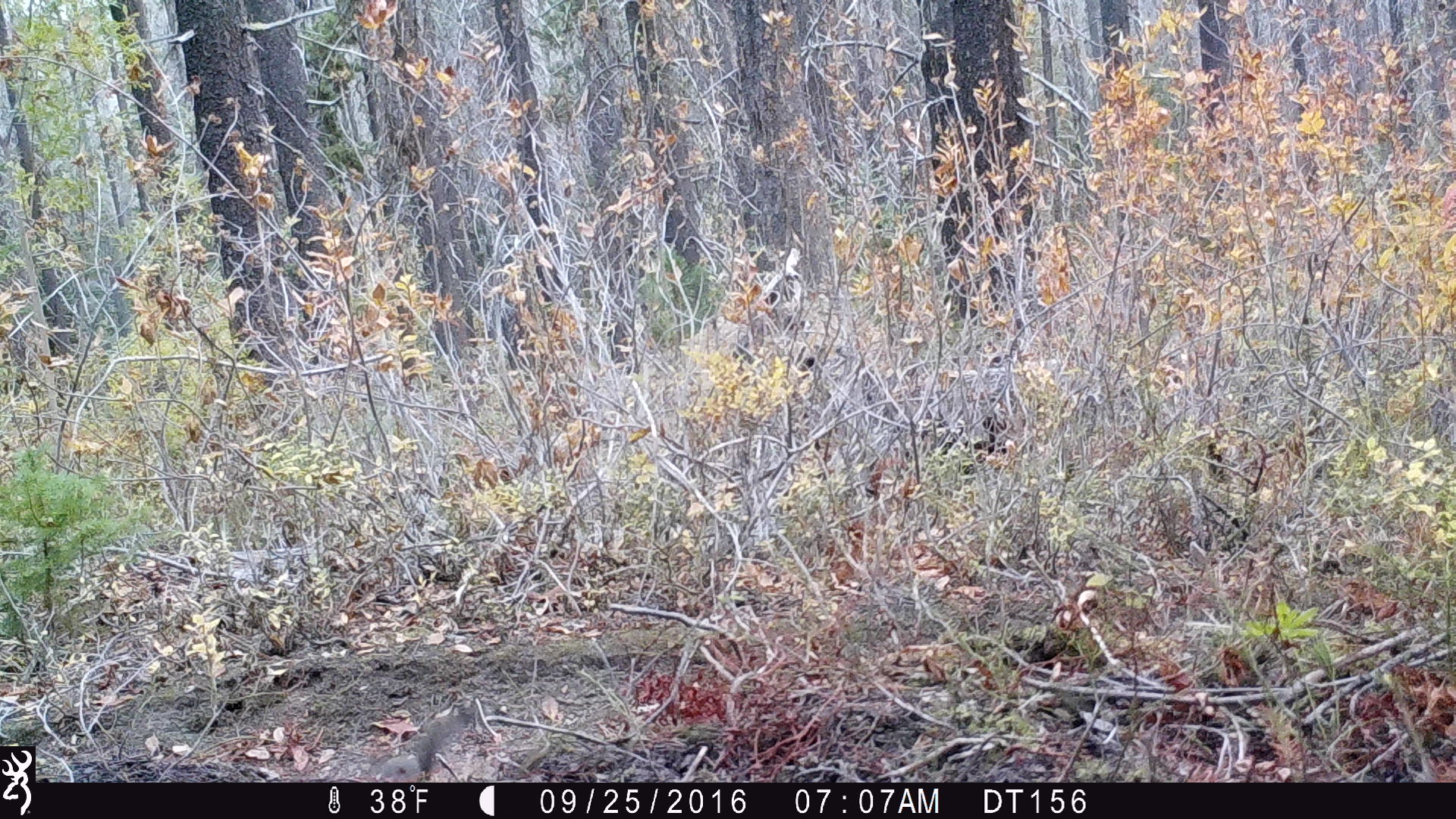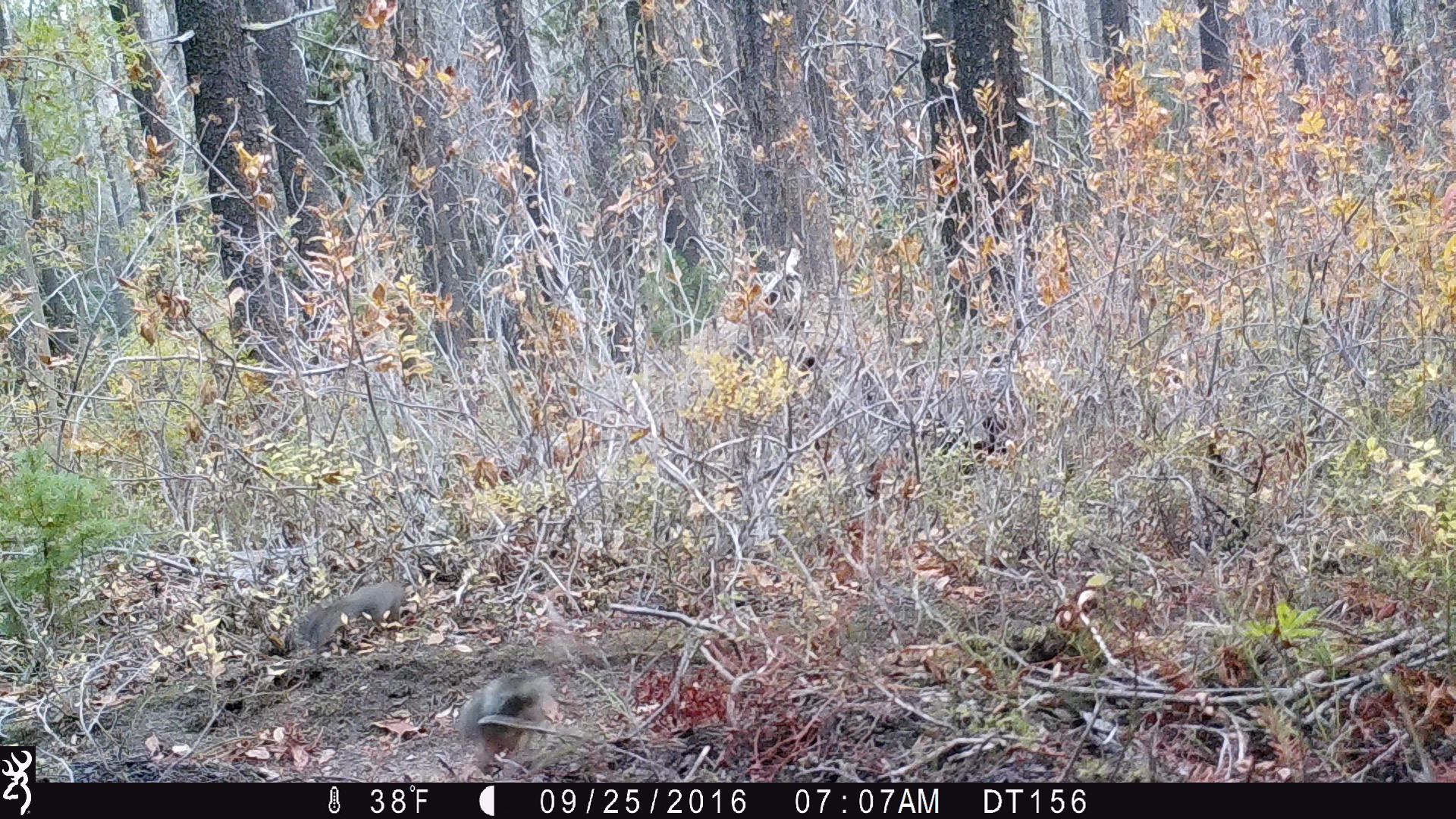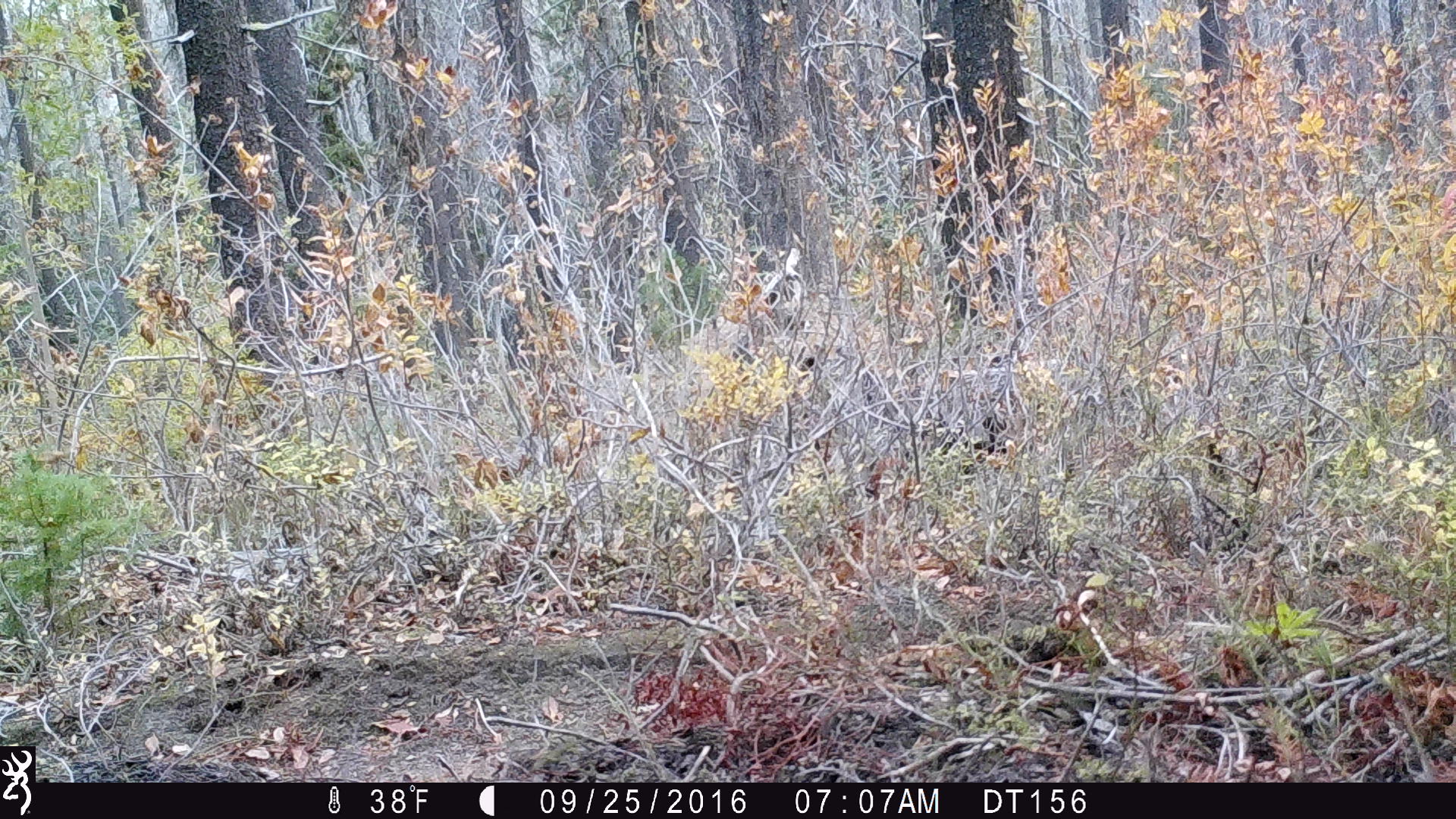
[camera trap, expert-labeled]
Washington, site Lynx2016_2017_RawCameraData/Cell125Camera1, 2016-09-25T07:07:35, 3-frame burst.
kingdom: Animalia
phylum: Chordata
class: Mammalia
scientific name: Mammalia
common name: small mammal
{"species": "small mammal (Mammalia)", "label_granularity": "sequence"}